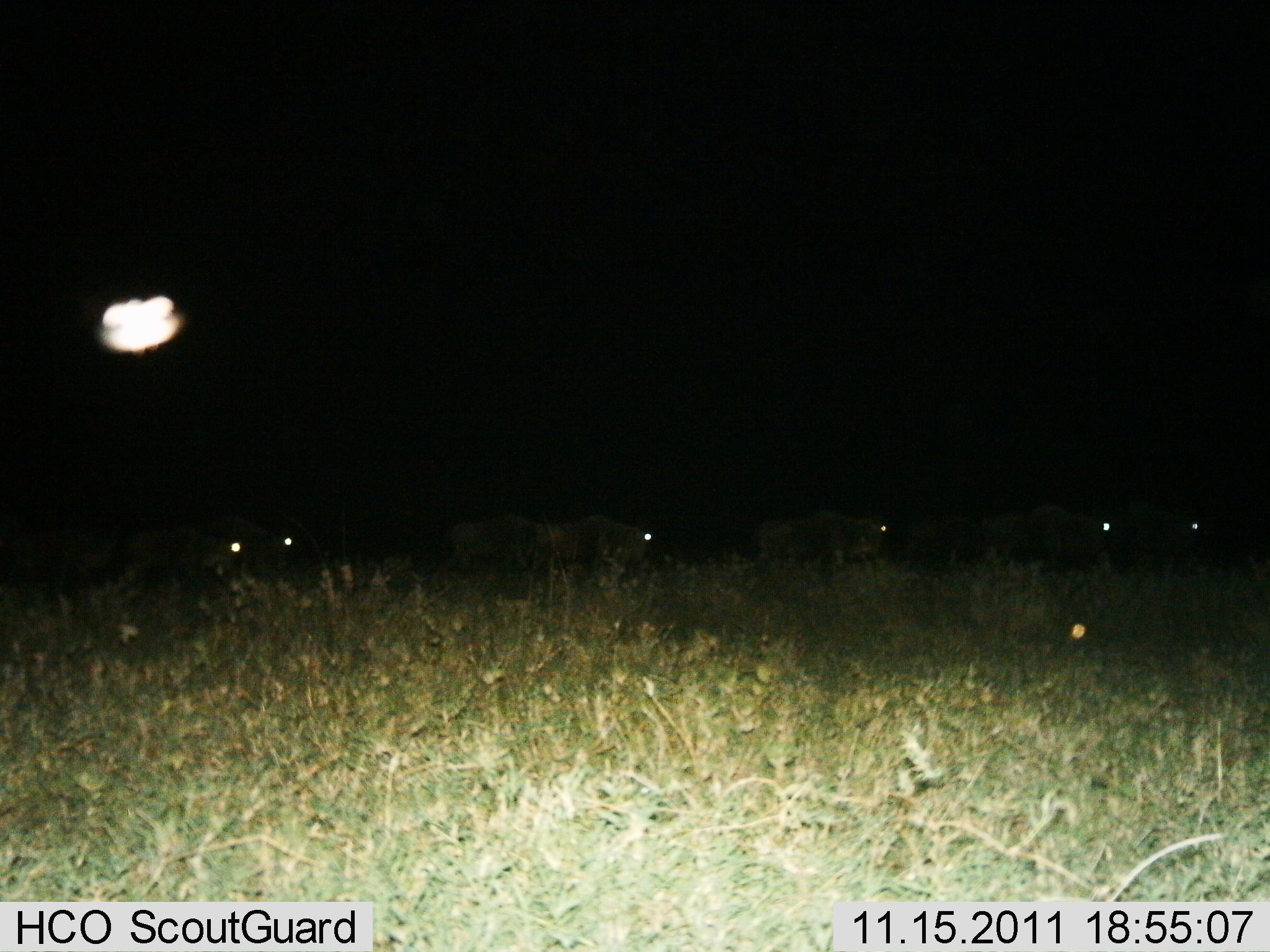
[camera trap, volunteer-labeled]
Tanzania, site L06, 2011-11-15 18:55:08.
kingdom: Animalia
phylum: Chordata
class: Mammalia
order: Artiodactyla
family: Bovidae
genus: Connochaetes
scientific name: Connochaetes taurinus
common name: blue wildebeest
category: wildebeest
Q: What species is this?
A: Wildebeest (blue wildebeest) (Connochaetes taurinus).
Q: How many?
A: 8.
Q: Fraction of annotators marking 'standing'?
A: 9%.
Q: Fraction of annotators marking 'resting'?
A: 0%.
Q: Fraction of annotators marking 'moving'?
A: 91%.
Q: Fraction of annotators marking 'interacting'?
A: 0%.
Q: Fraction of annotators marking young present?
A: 0%.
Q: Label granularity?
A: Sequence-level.